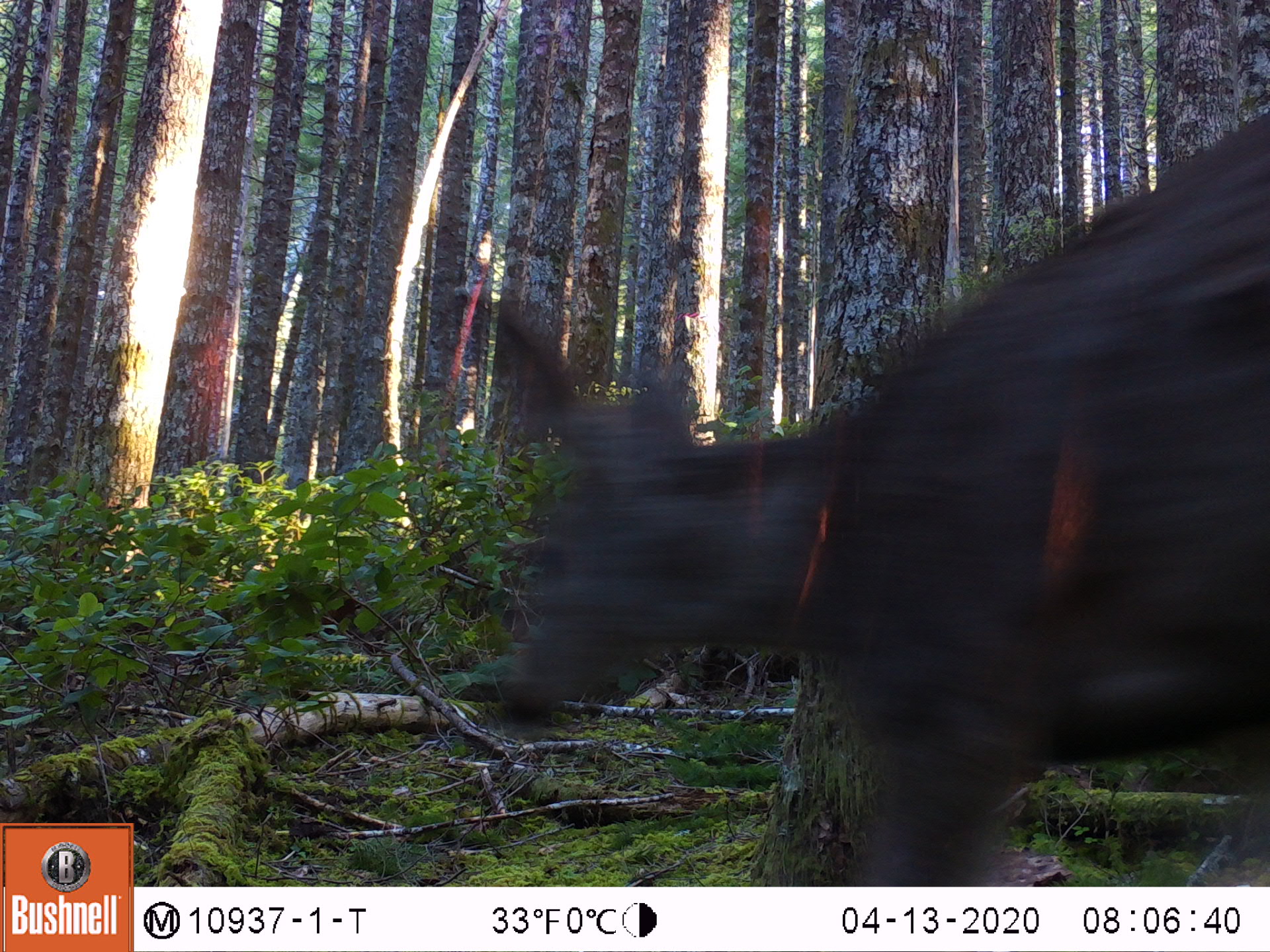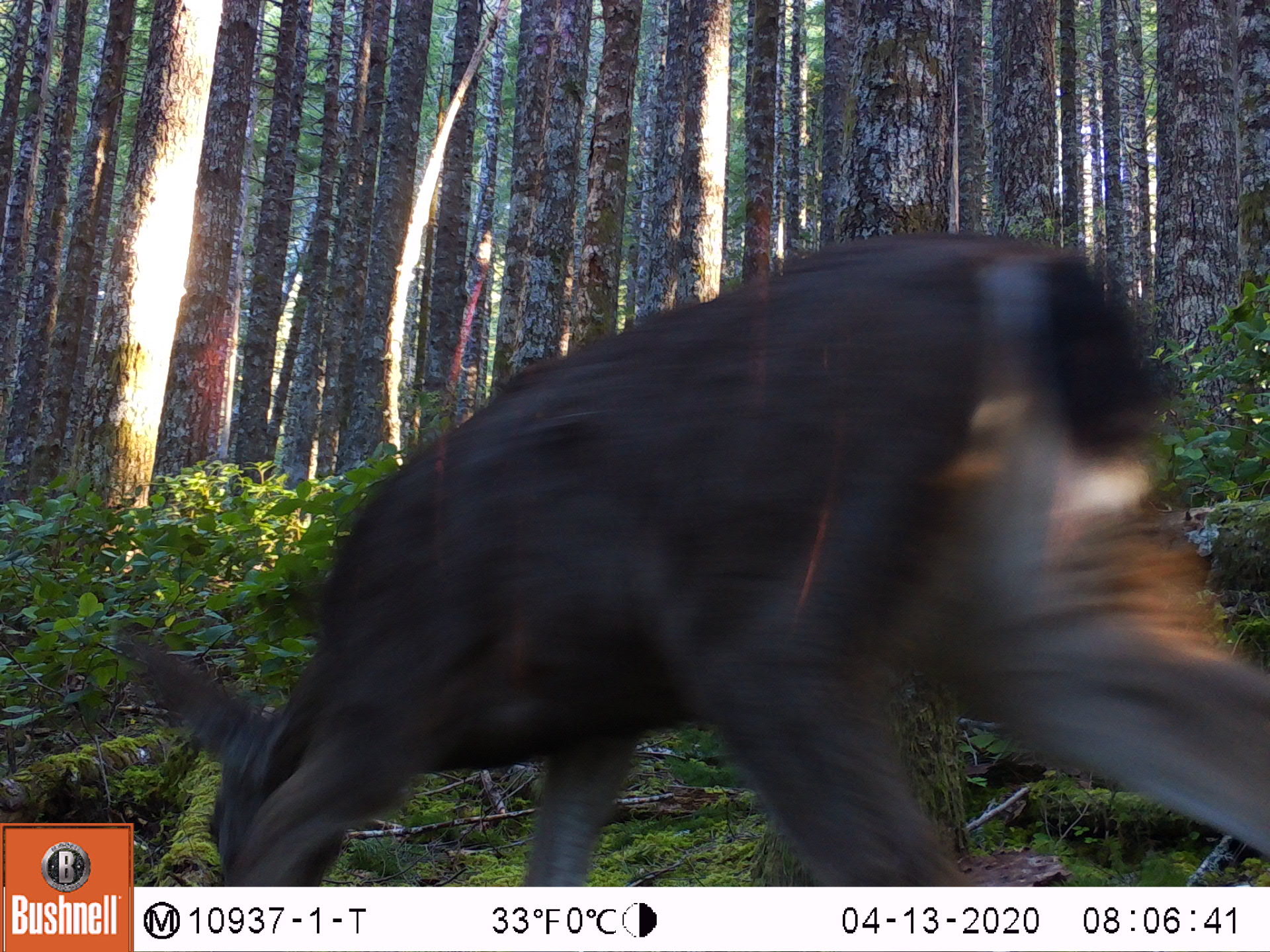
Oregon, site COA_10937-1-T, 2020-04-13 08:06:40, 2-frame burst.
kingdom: Animalia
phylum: Chordata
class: Mammalia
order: Artiodactyla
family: Cervidae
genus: Odocoileus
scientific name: Odocoileus hemionus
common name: black-tailed deer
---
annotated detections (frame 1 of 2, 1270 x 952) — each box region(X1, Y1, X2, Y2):
black-tailed deer: region(468, 100, 1268, 873)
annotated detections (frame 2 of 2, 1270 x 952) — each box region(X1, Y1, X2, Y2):
black-tailed deer: region(139, 217, 1268, 880)